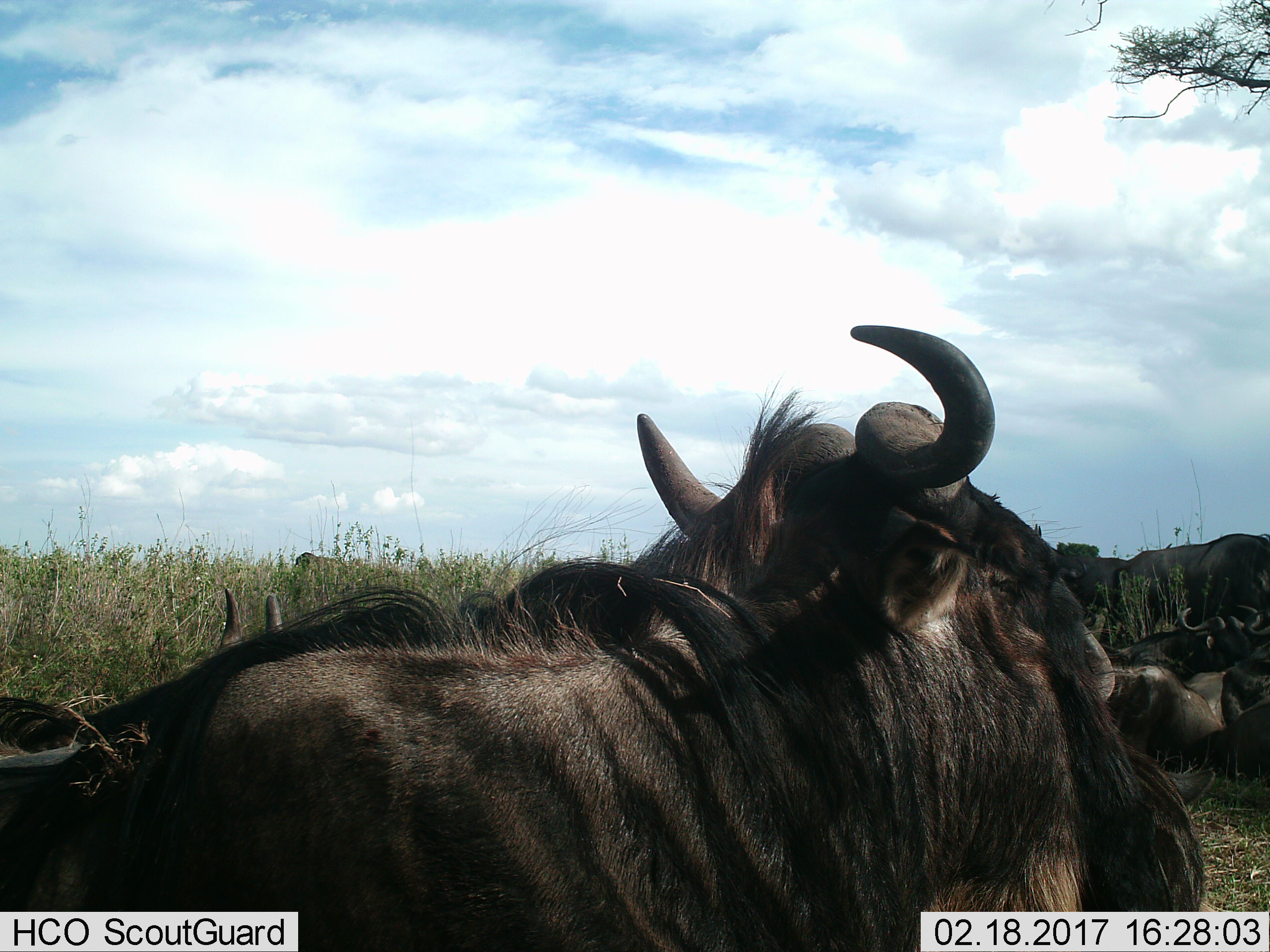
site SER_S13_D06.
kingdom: Animalia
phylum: Chordata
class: Mammalia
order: Artiodactyla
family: Bovidae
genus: Connochaetes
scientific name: Connochaetes taurinus taurinus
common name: blue wildebeest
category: wildebeestblue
Wildebeestblue (blue wildebeest) (Connochaetes taurinus taurinus), count 8. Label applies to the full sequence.